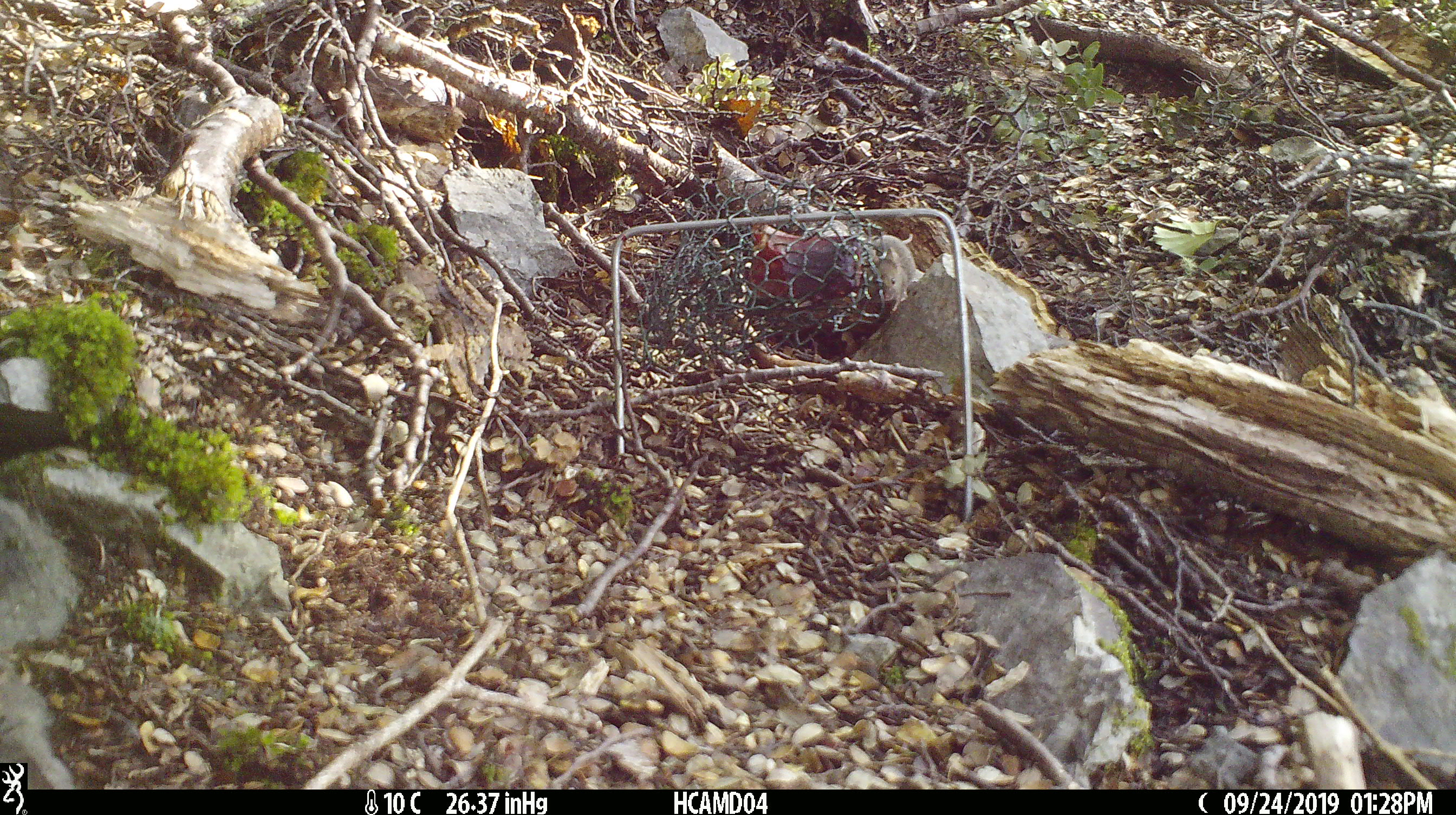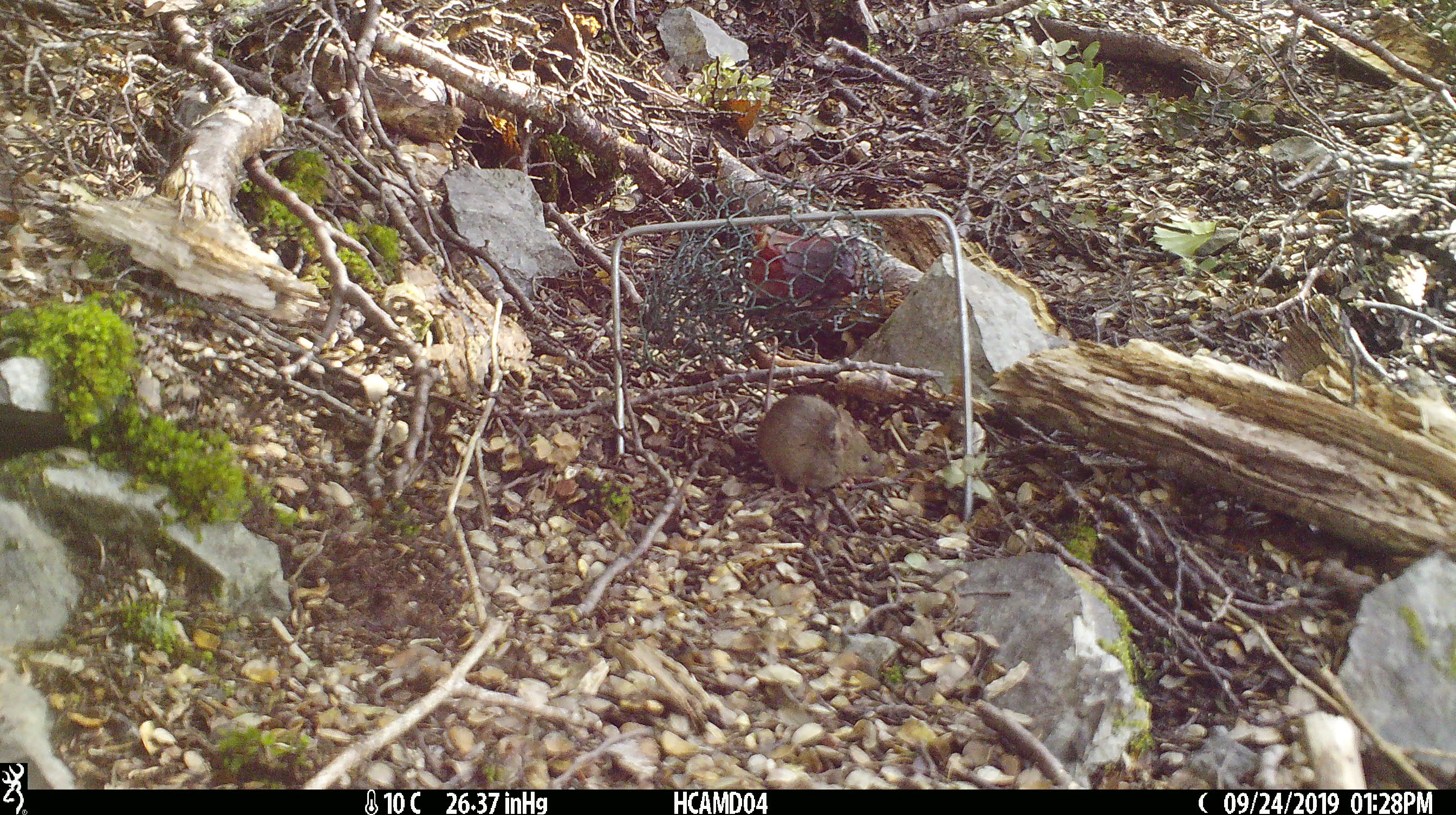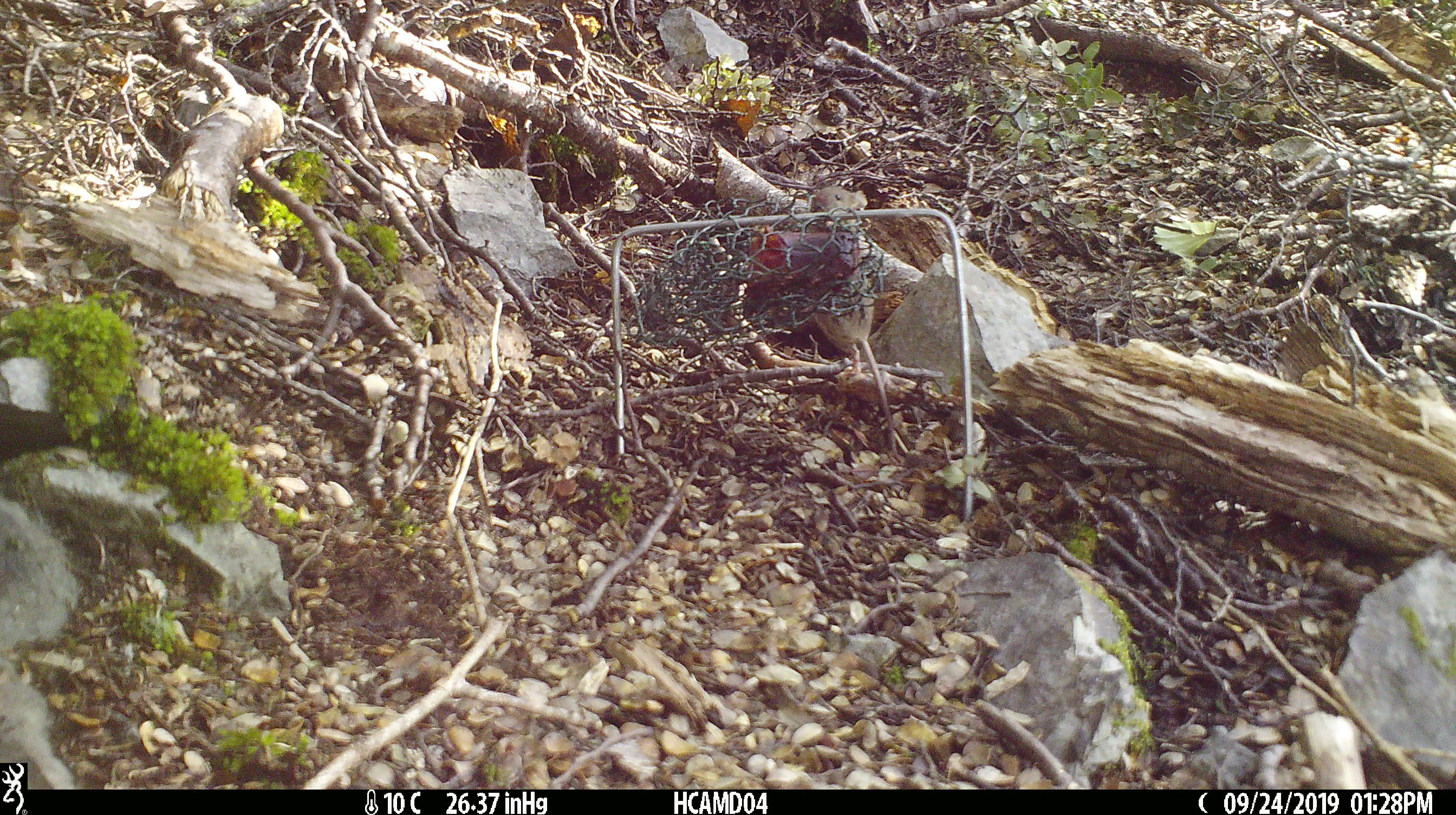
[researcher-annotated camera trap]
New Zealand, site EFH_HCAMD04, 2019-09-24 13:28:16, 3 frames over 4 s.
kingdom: Animalia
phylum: Chordata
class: Mammalia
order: Rodentia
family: Muridae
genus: Mus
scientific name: Mus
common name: mouse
Mouse (Mus).